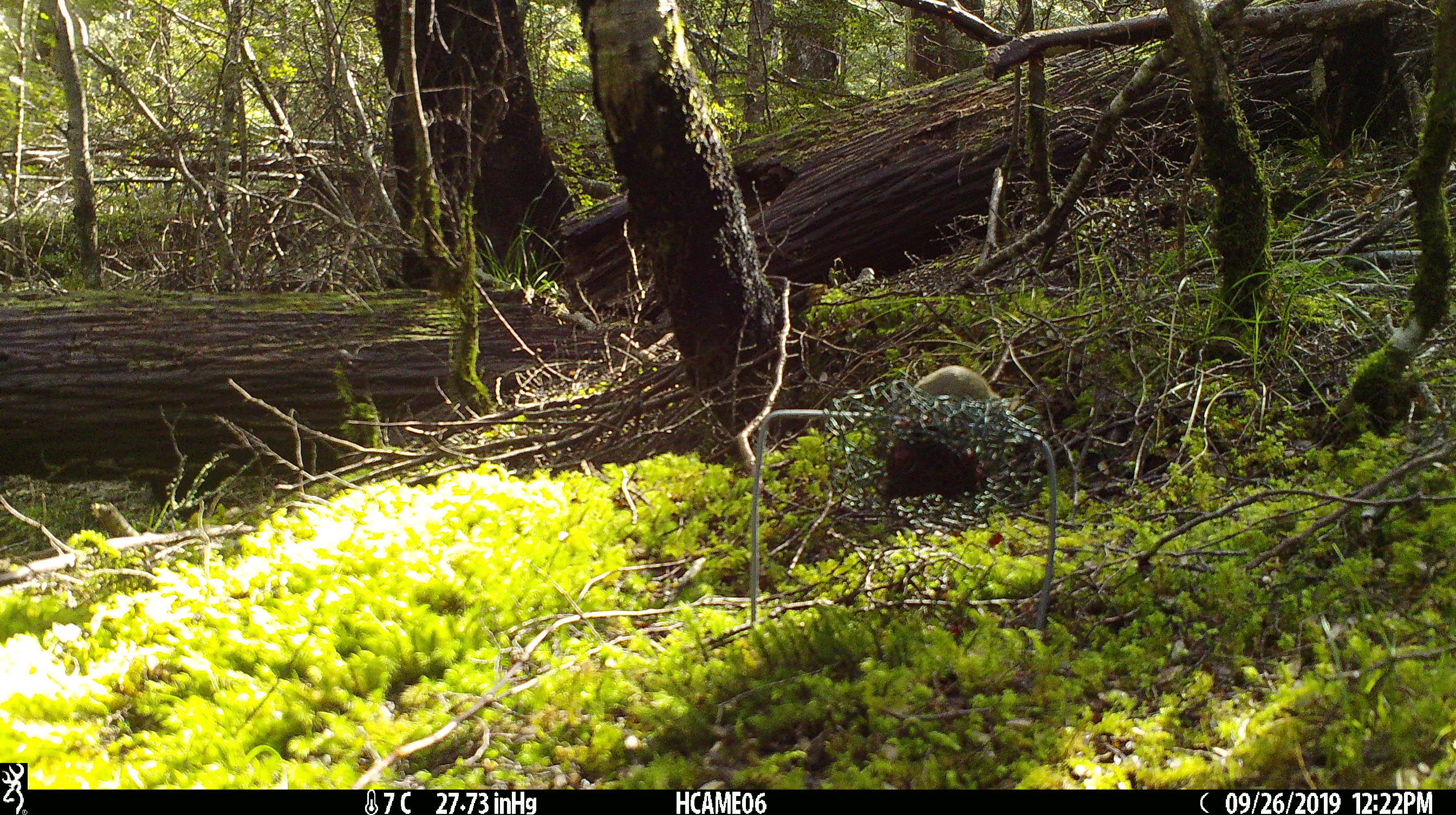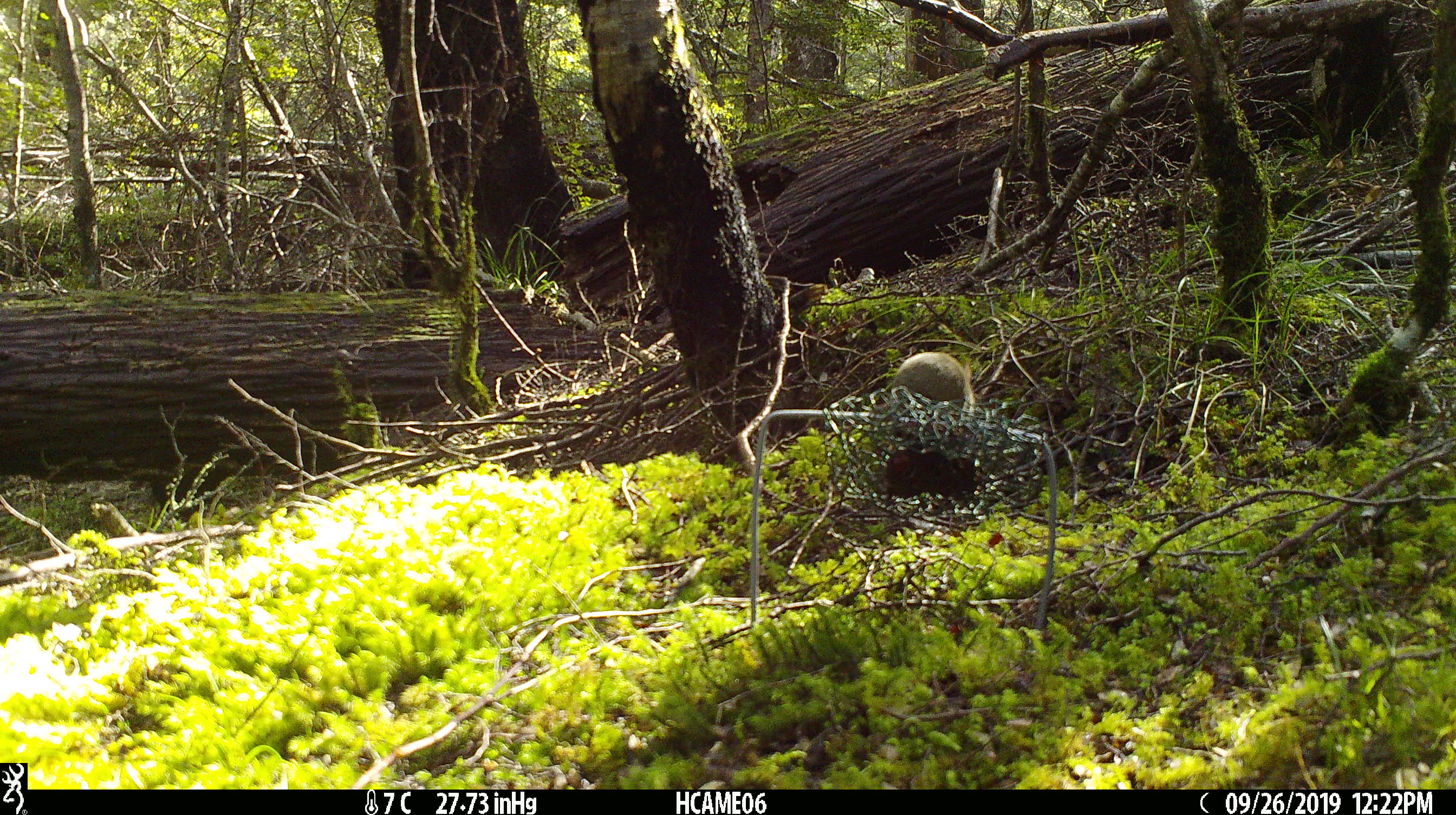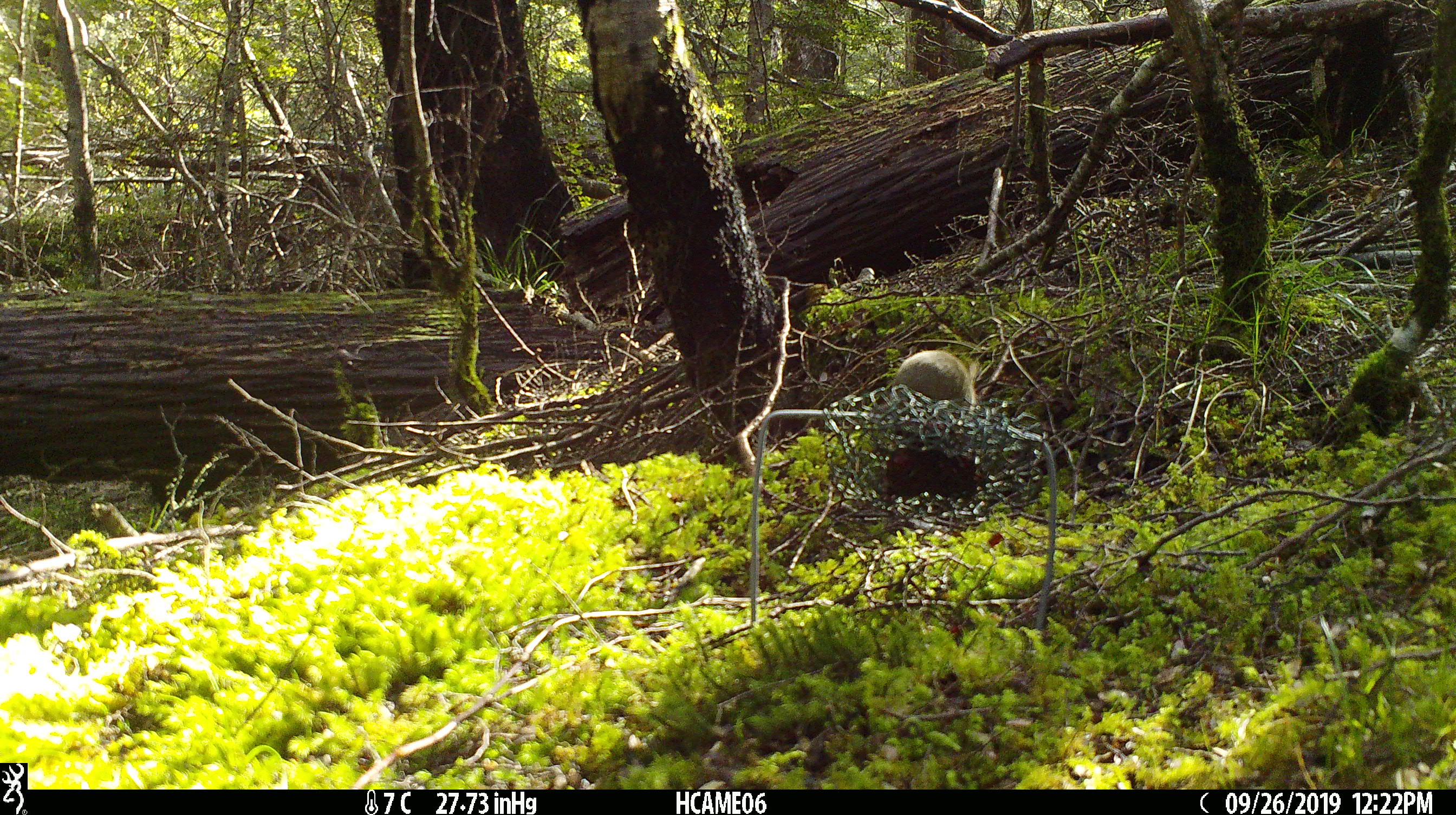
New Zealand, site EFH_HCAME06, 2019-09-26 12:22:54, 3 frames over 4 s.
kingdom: Animalia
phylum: Chordata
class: Mammalia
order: Rodentia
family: Muridae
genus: Mus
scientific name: Mus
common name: mouse